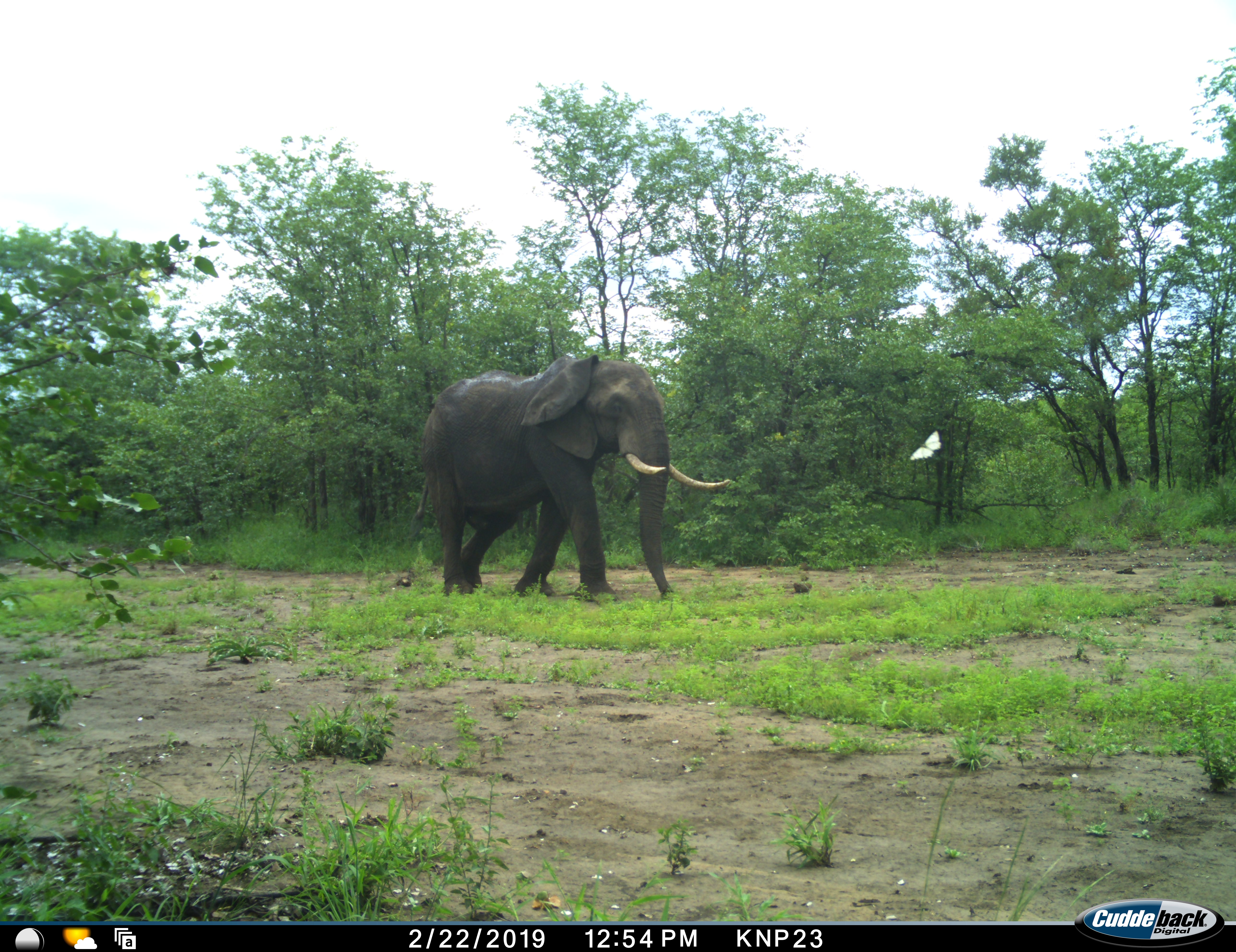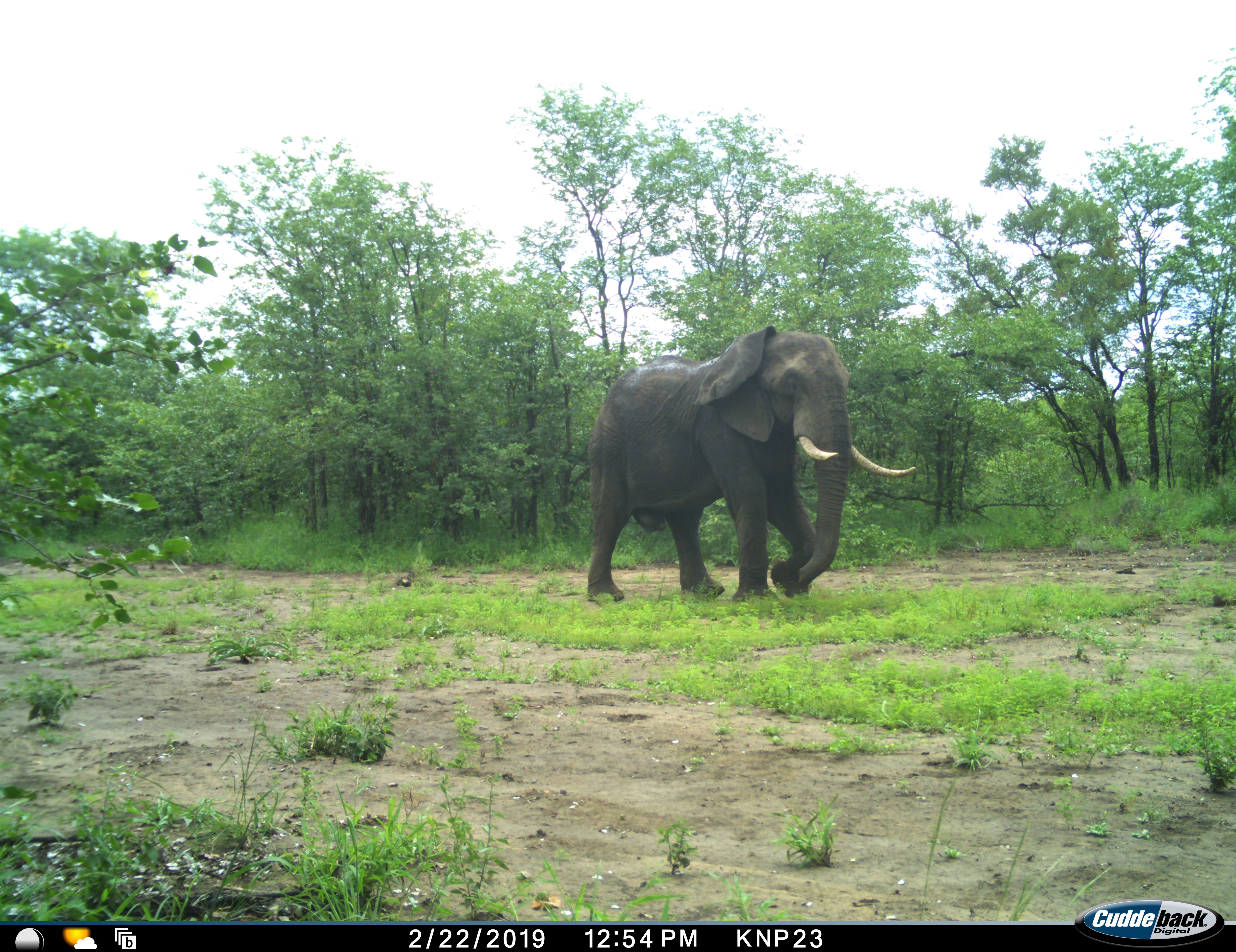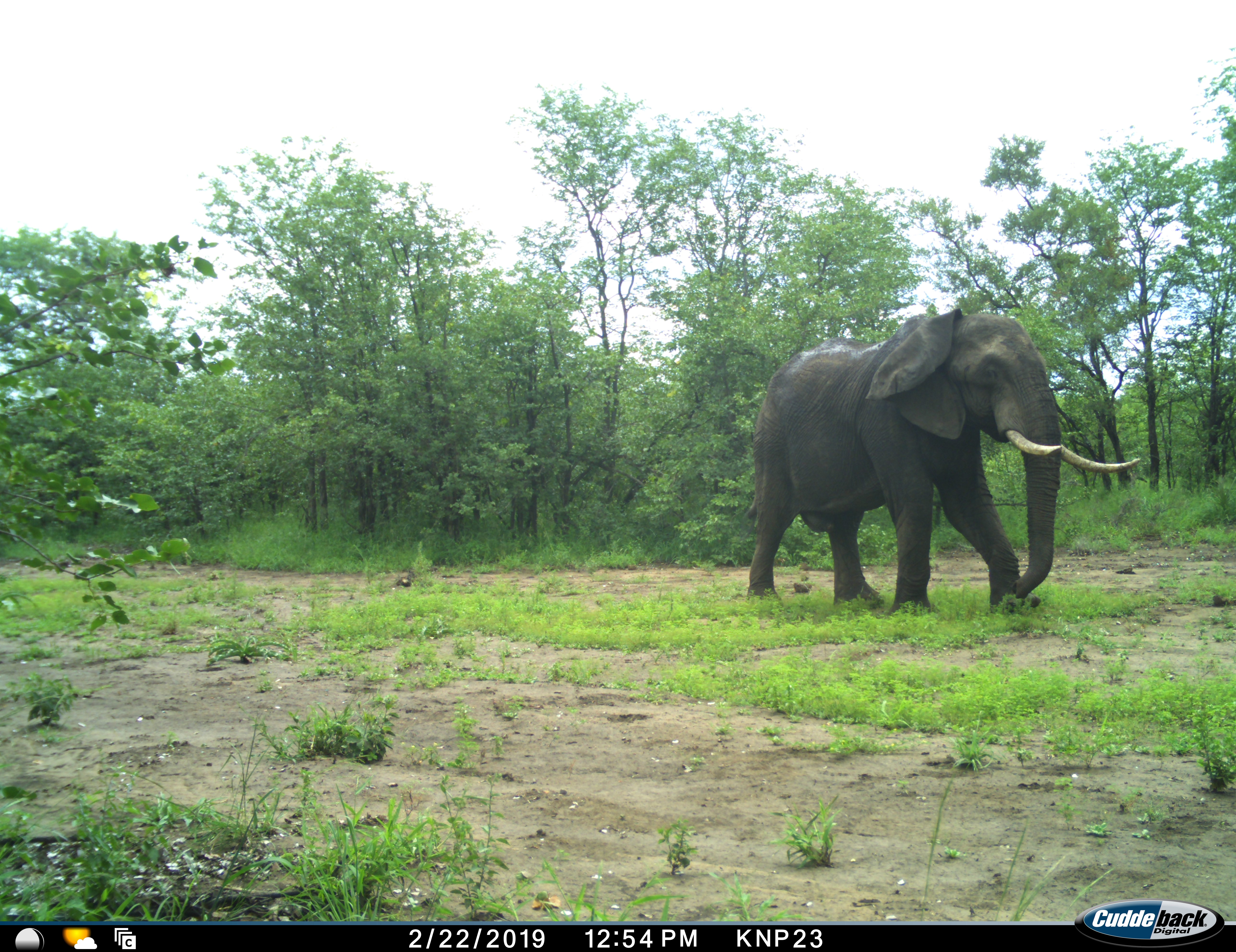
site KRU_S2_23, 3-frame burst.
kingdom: Animalia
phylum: Chordata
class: Mammalia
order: Proboscidea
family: Elephantidae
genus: Loxodonta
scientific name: Loxodonta africana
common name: african bush elephant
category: elephant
Elephant (african bush elephant) (Loxodonta africana), count 1. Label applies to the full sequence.